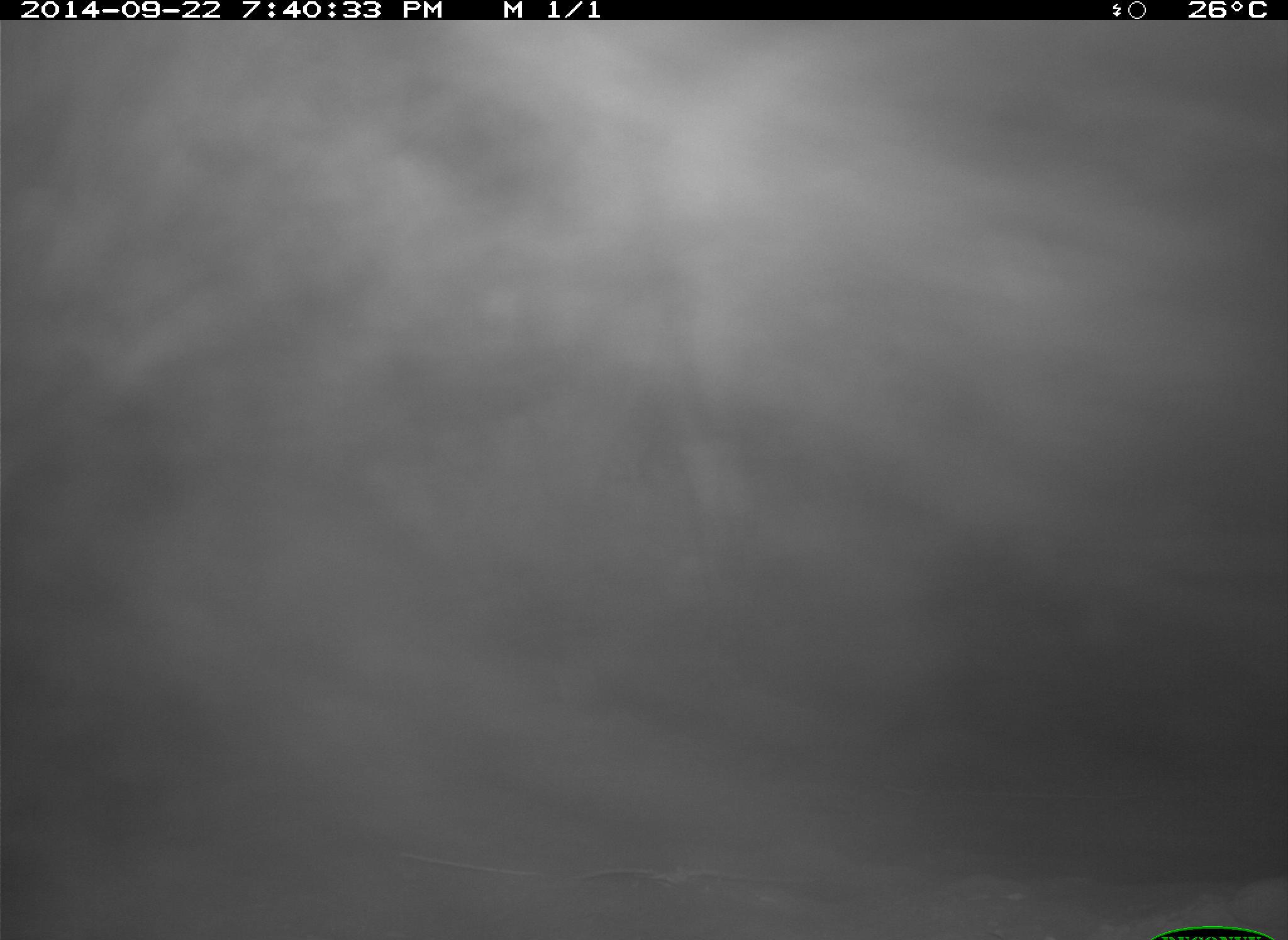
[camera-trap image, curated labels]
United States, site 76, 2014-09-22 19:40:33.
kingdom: Animalia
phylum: Chordata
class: Mammalia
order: Artiodactyla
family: Bovidae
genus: Bos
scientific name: Bos taurus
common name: cow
Cow (Bos taurus).